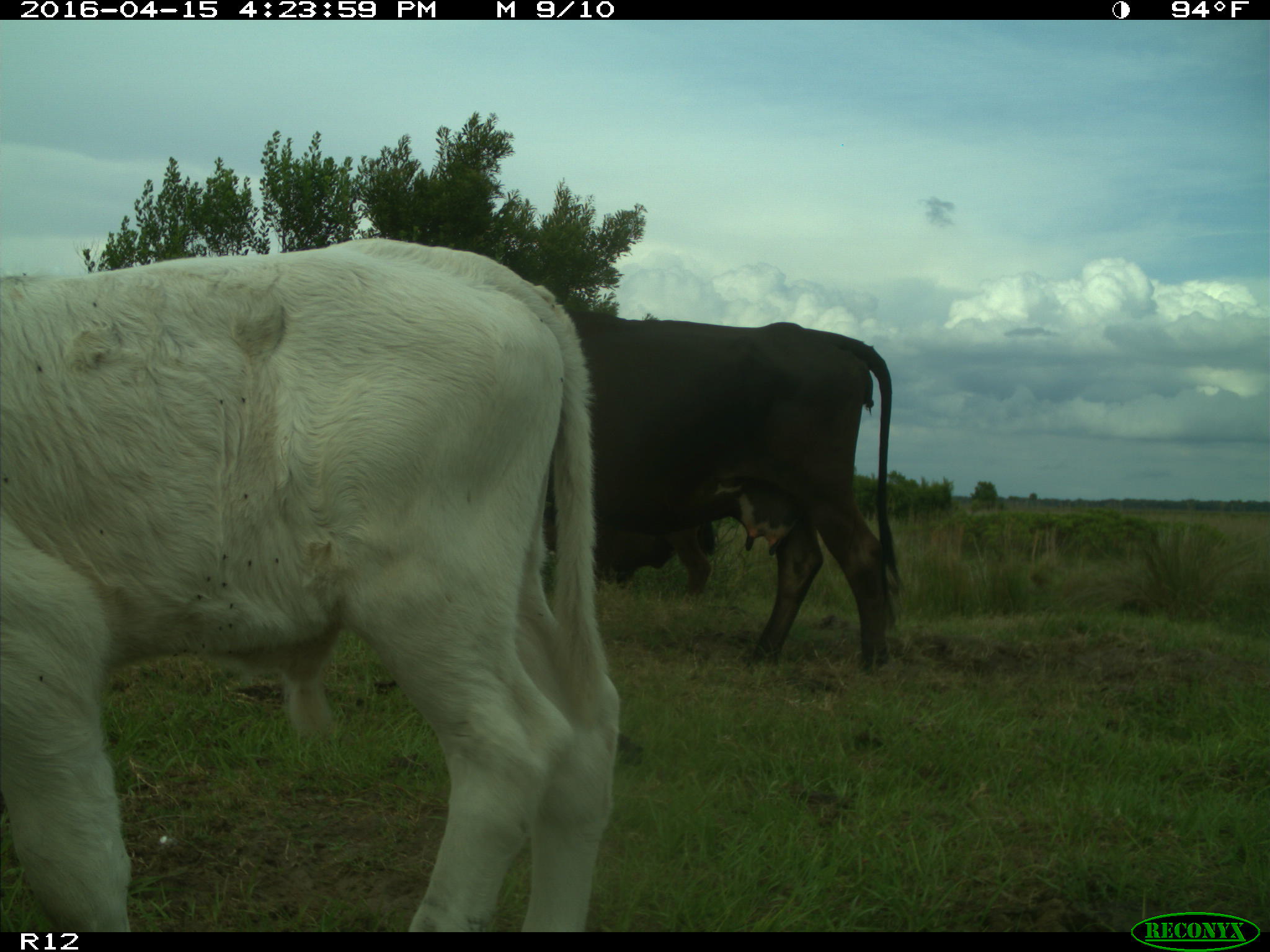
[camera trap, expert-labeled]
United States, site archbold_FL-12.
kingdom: Animalia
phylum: Chordata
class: Mammalia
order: Artiodactyla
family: Bovidae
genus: Bos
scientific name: Bos taurus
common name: domestic cow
Bos taurus (domestic cow).